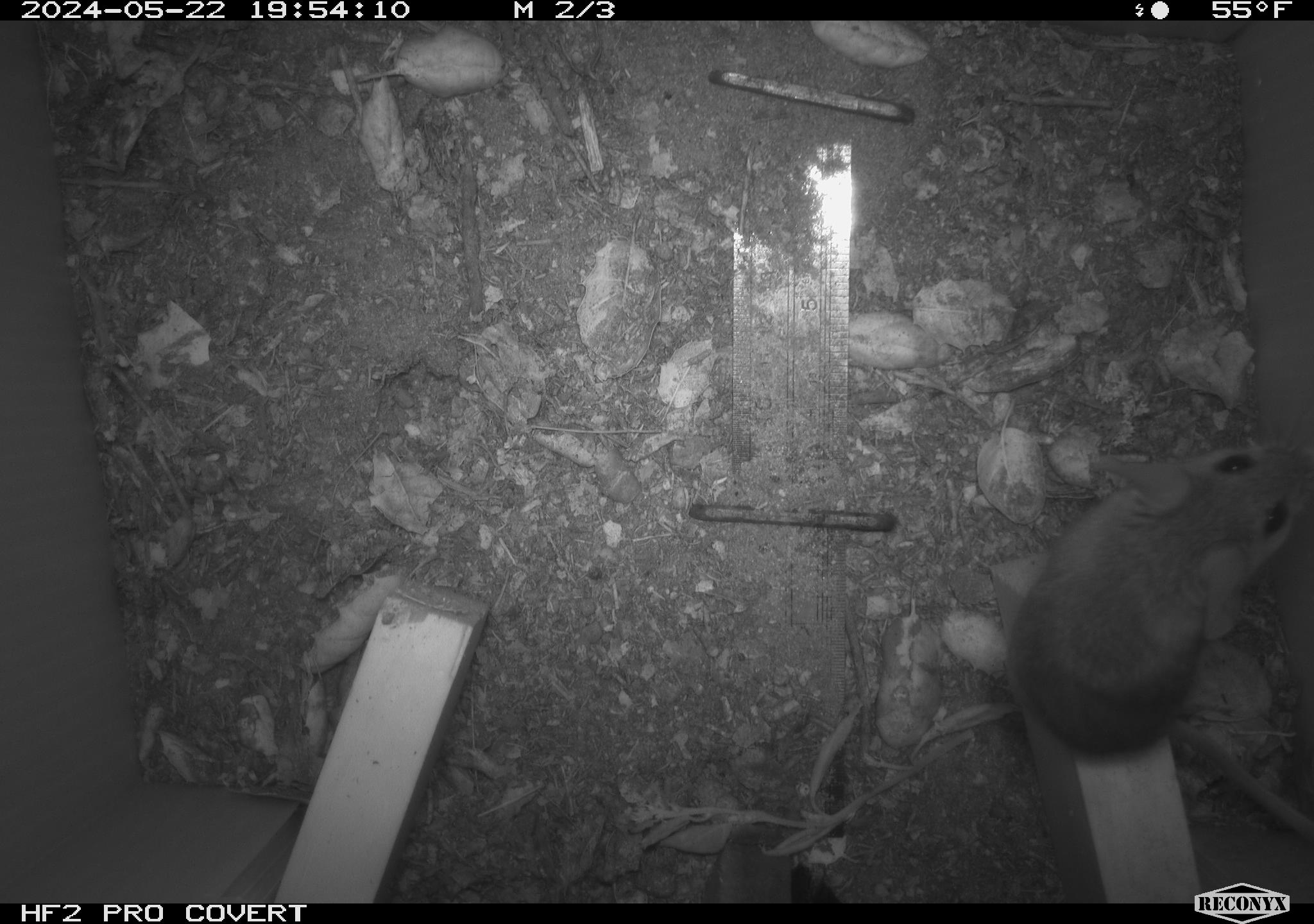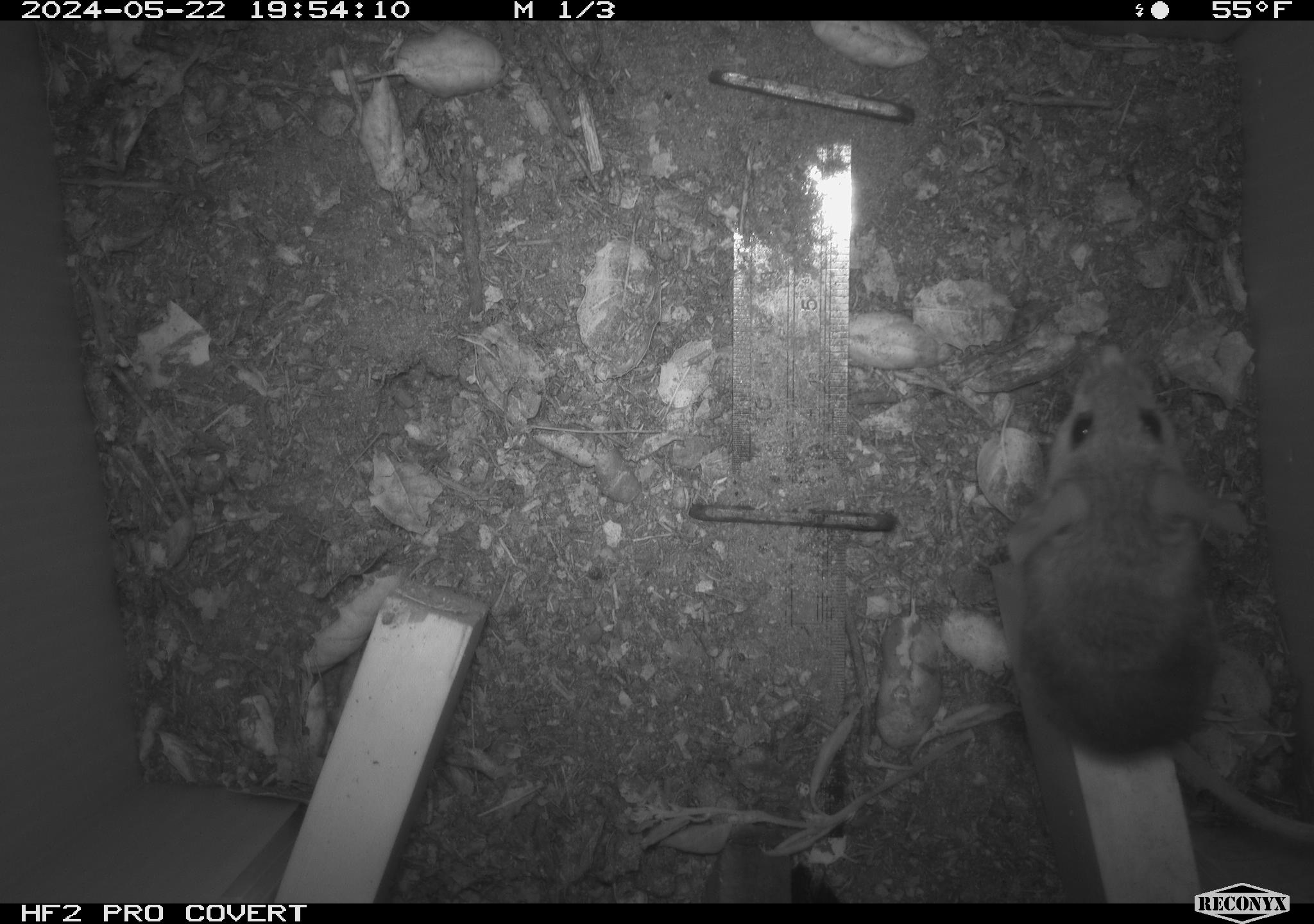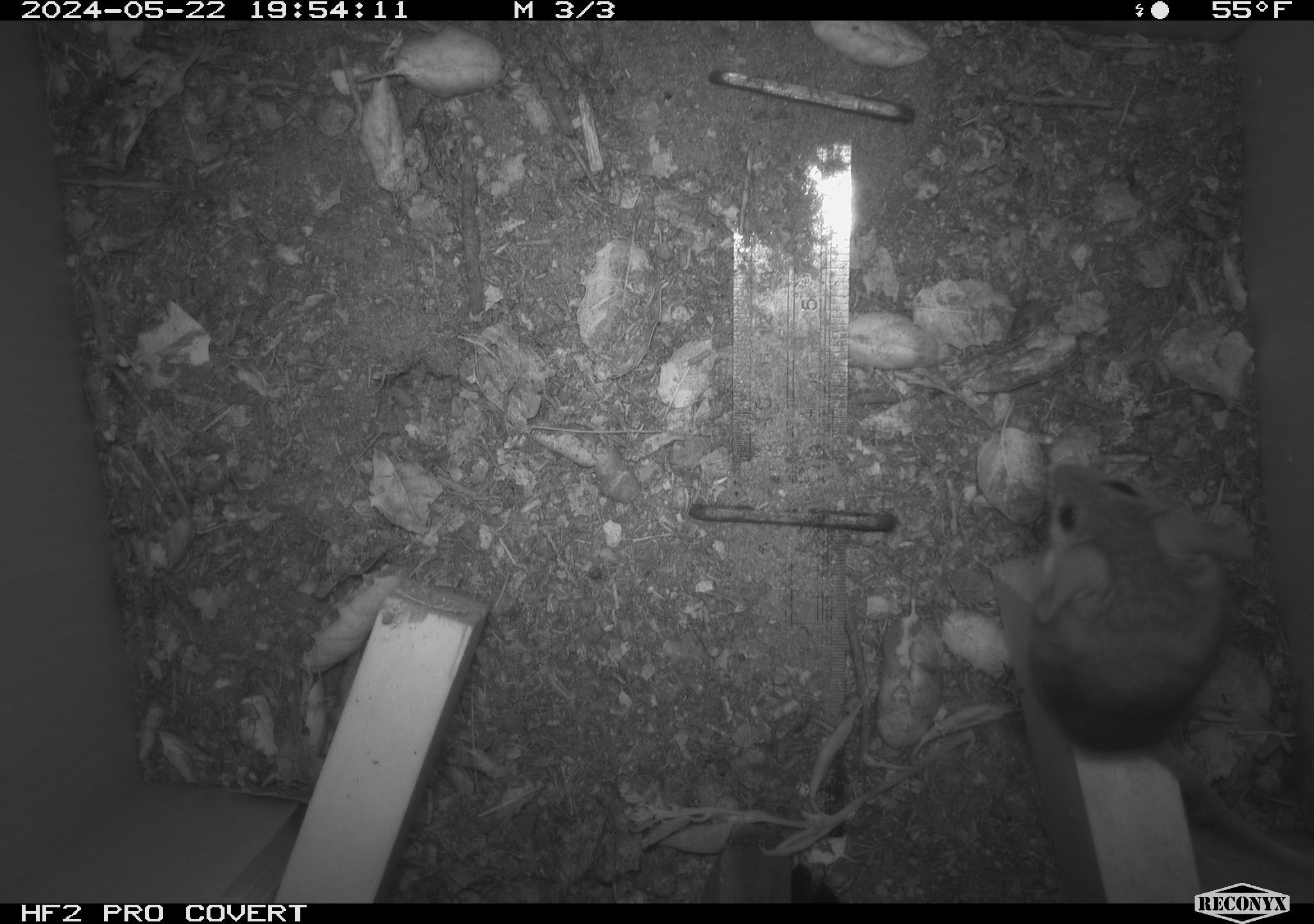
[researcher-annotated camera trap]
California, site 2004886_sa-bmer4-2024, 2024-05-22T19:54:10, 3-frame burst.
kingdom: Animalia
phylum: Chordata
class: Mammalia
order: Rodentia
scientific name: Rodentia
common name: mouse species